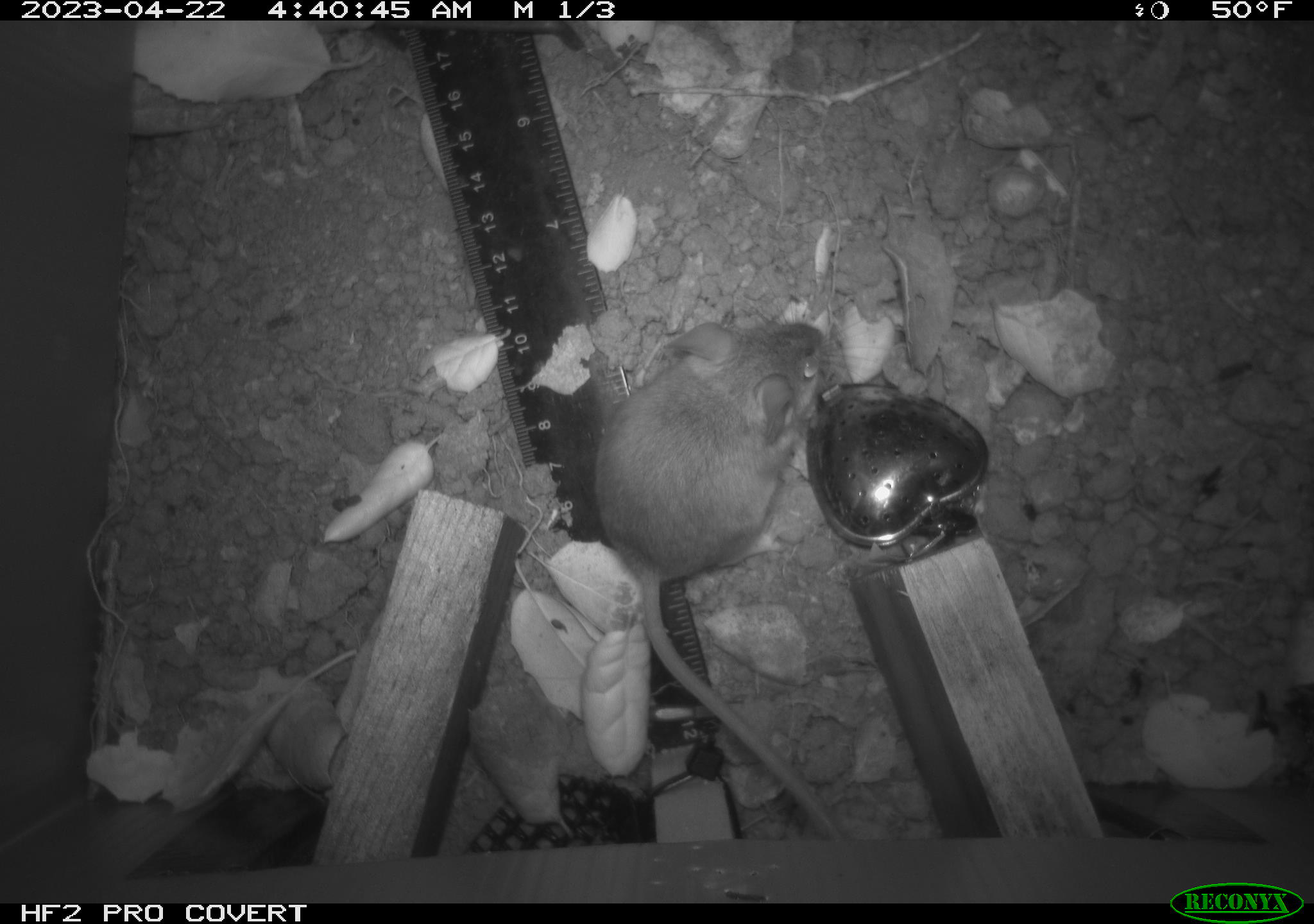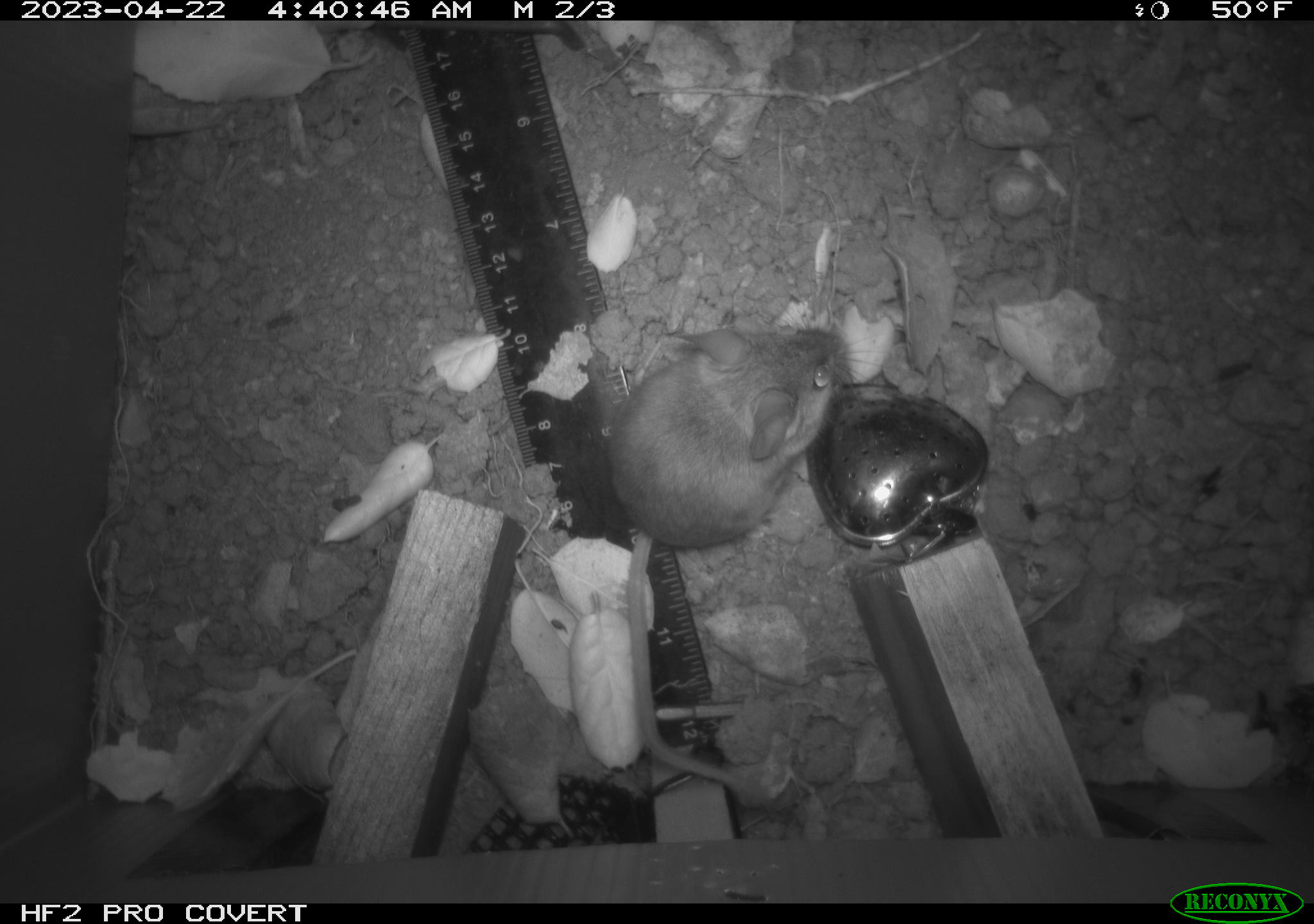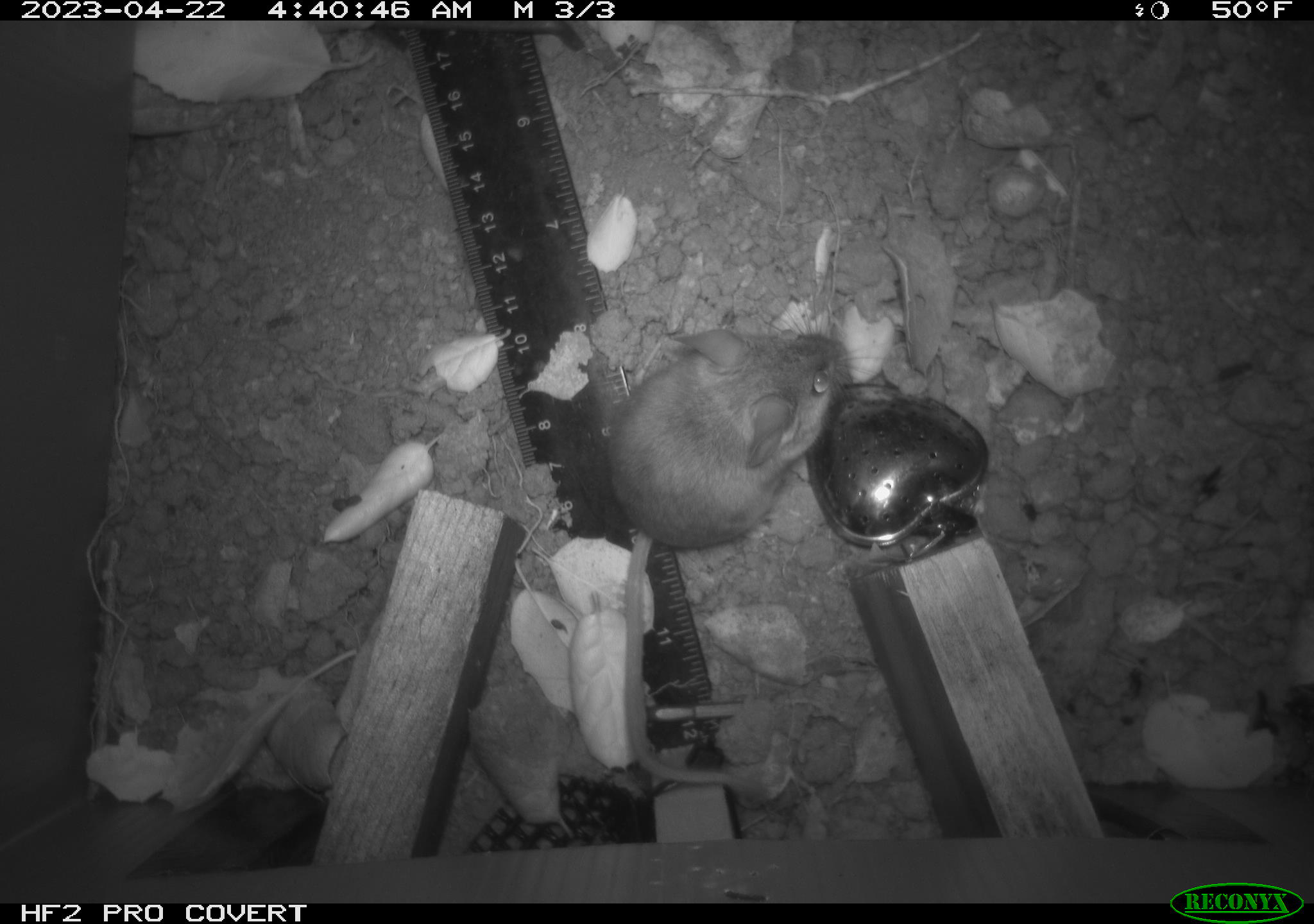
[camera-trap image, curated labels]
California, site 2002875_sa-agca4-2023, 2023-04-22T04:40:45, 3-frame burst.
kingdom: Animalia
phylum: Chordata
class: Mammalia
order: Rodentia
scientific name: Rodentia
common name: mouse species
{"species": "mouse species (Rodentia)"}